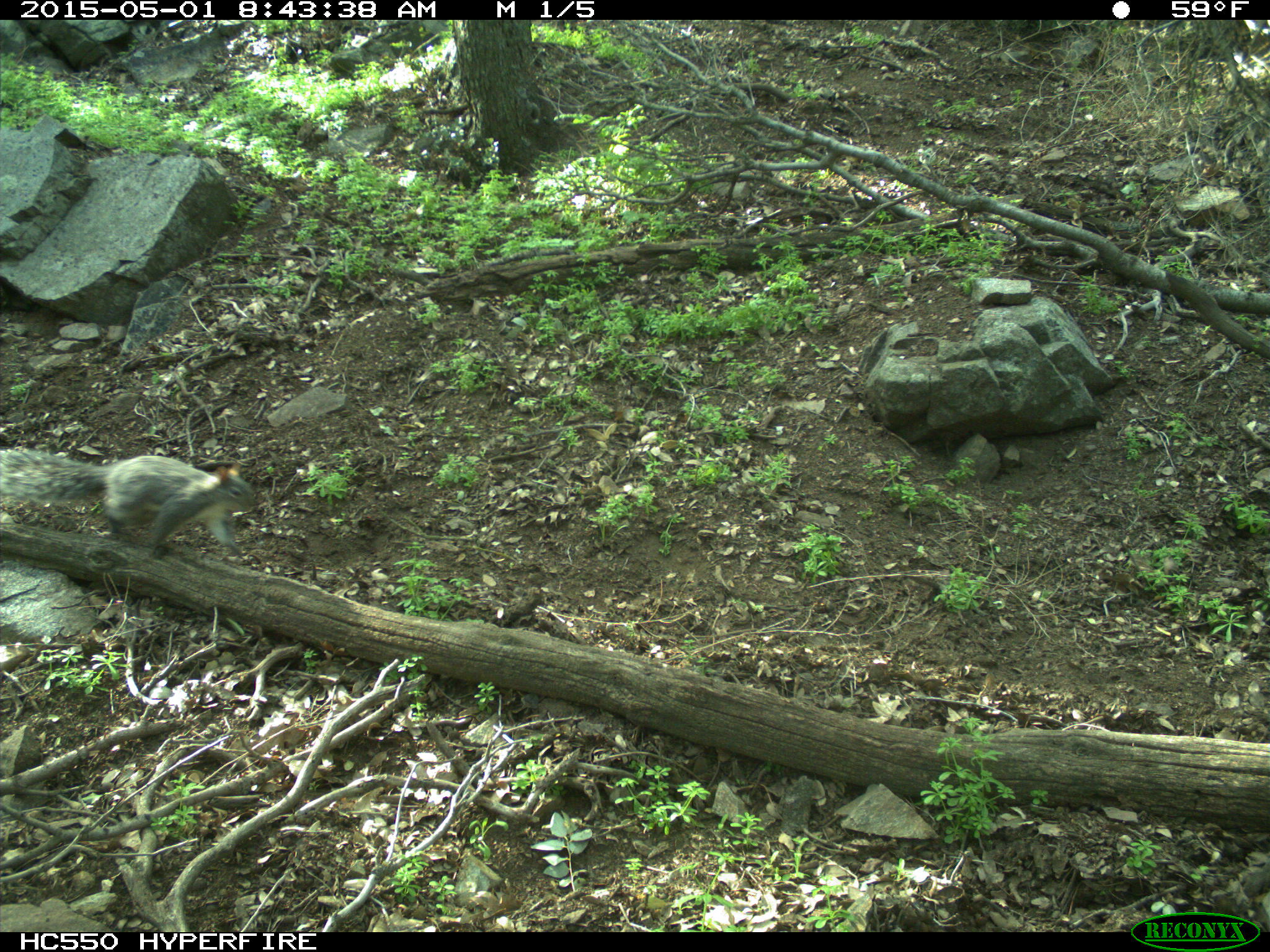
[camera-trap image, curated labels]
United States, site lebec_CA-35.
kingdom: Animalia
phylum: Chordata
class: Mammalia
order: Rodentia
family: Sciuridae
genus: Sciurus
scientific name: Sciurus carolinensis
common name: eastern gray squirrel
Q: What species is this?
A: Sciurus carolinensis (eastern gray squirrel).